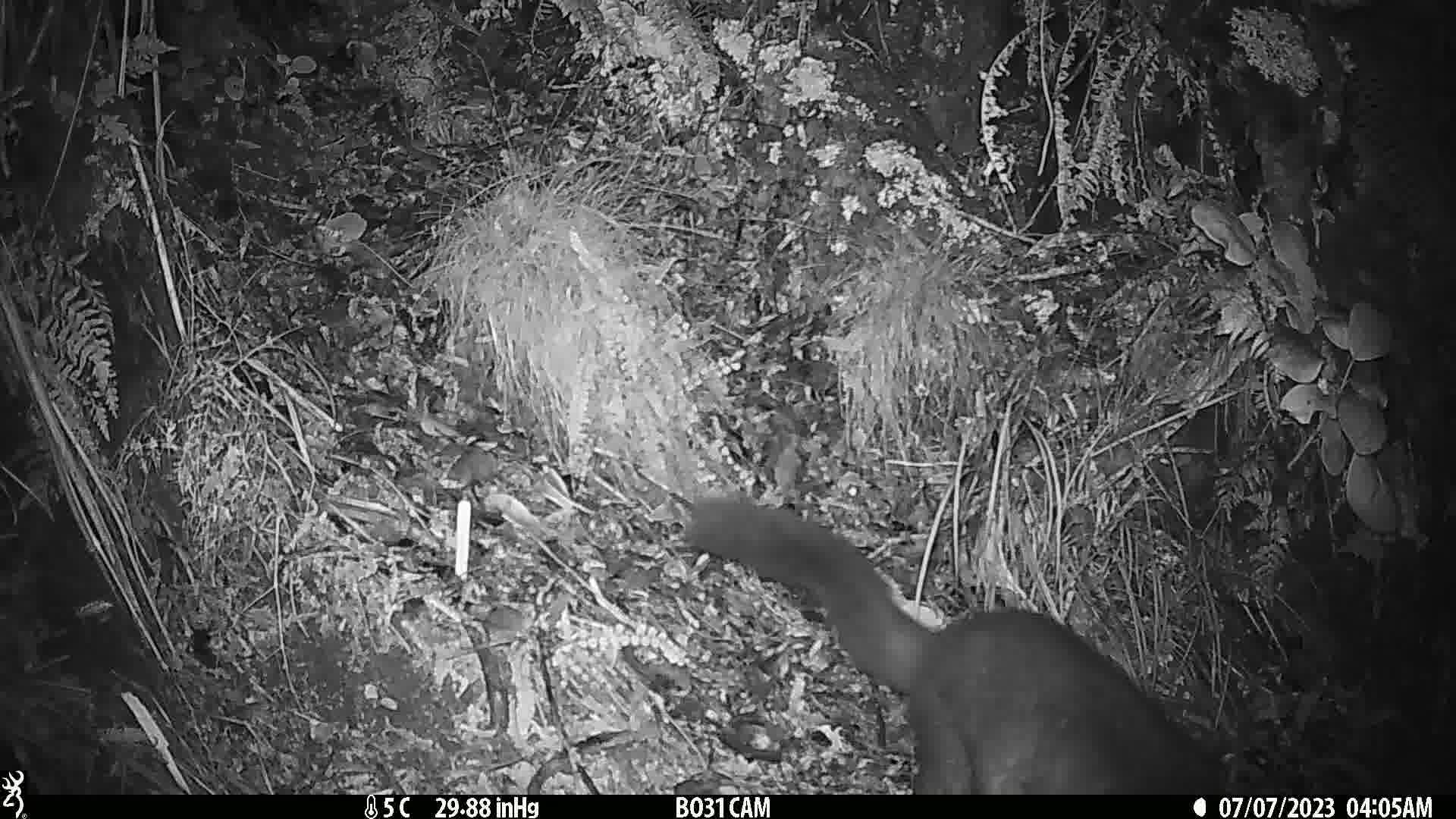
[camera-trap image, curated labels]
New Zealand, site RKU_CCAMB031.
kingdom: Animalia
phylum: Chordata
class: Mammalia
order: Diprotodontia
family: Phalangeridae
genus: Trichosurus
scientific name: Trichosurus vulpecula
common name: common brushtail possum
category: possum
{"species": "possum (common brushtail possum) (Trichosurus vulpecula)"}